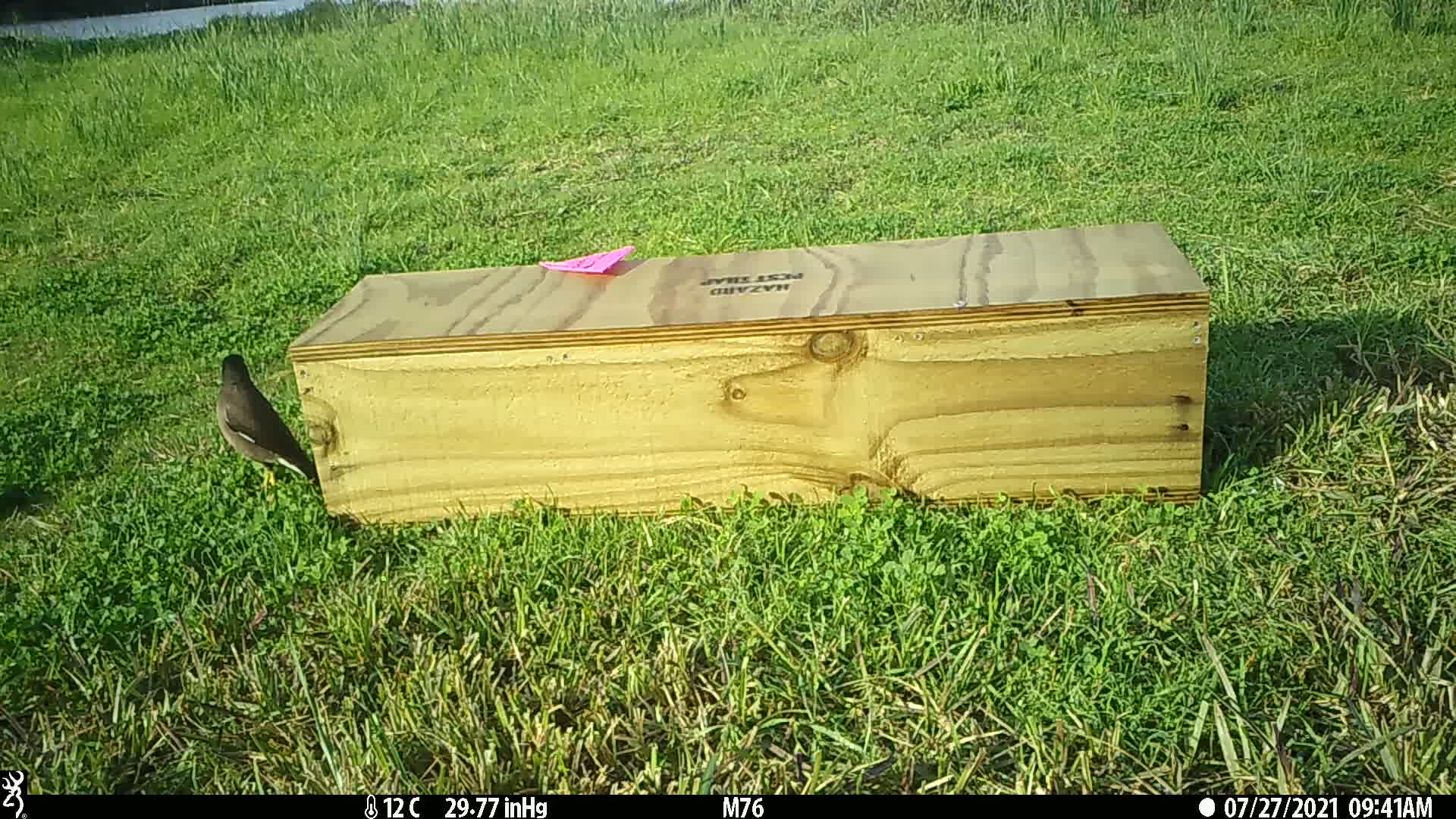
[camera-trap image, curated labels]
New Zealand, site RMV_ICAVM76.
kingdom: Animalia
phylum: Chordata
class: Aves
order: Passeriformes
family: Sturnidae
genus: Acridotheres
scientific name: Acridotheres tristis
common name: common myna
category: myna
Myna (common myna) (Acridotheres tristis).